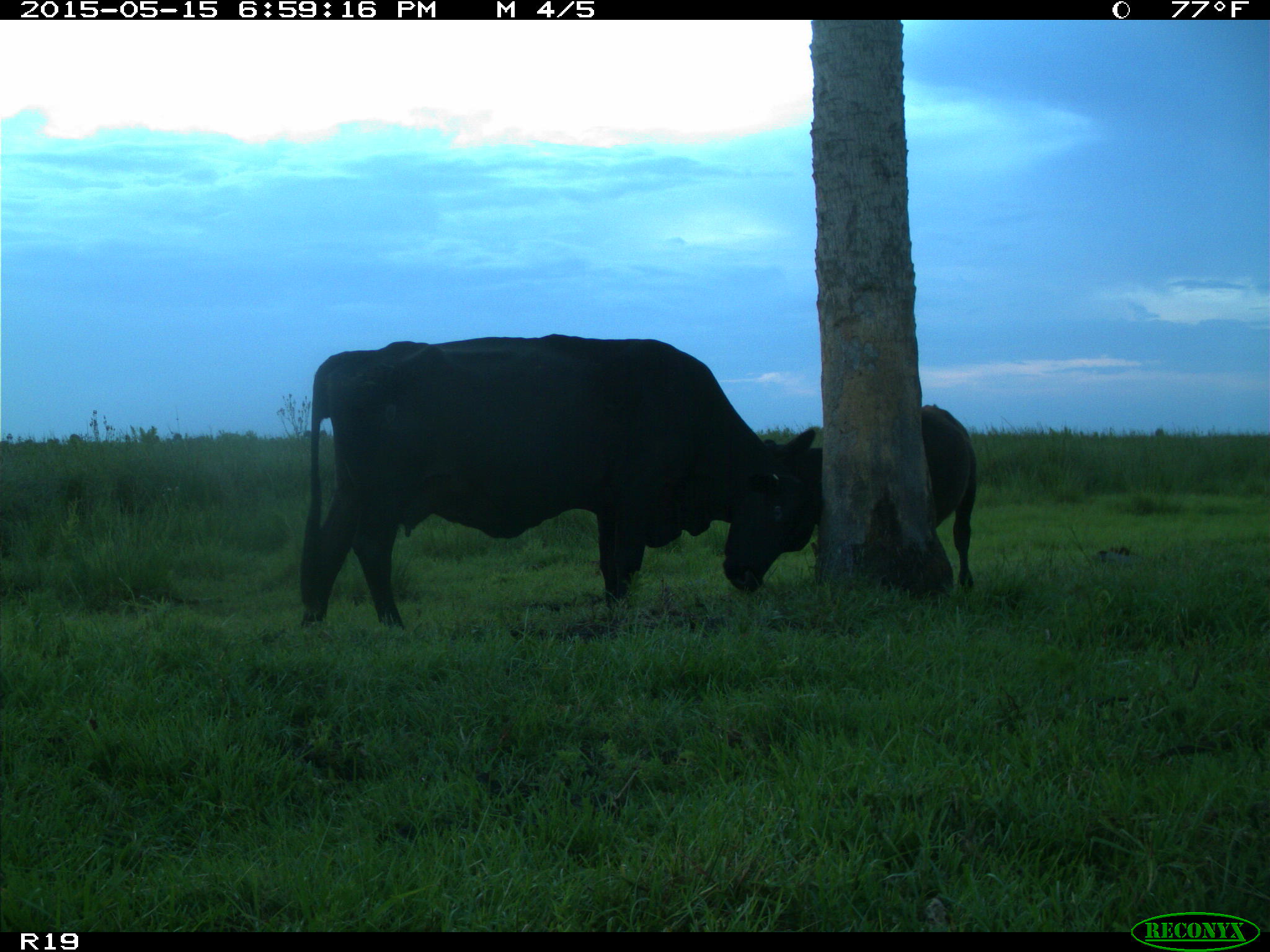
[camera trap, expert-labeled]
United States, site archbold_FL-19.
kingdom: Animalia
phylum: Chordata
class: Mammalia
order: Artiodactyla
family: Bovidae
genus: Bos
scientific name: Bos taurus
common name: domestic cow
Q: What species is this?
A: Bos taurus (domestic cow).